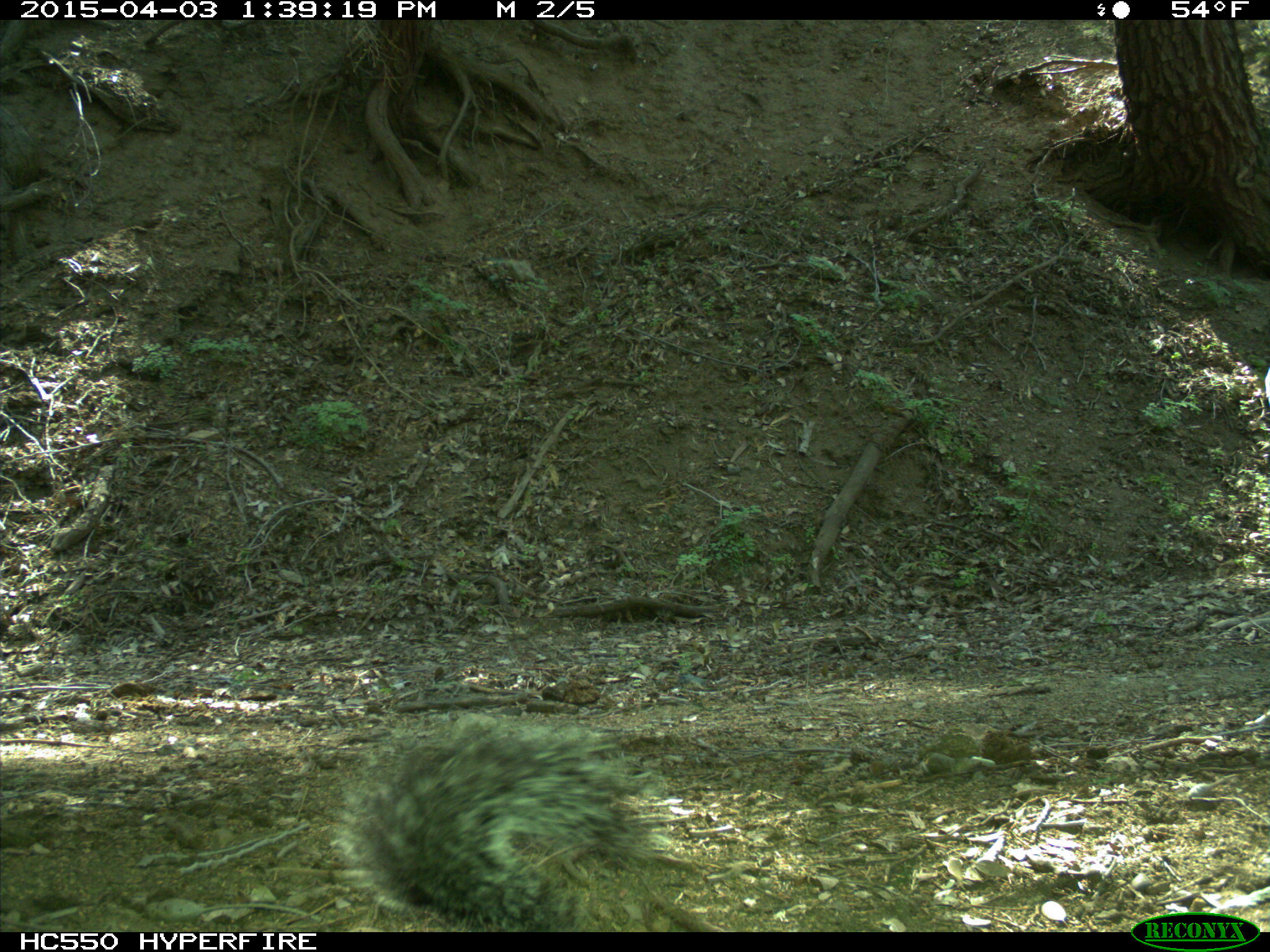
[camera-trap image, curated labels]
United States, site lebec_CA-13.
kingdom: Animalia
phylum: Chordata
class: Mammalia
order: Rodentia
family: Sciuridae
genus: Sciurus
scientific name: Sciurus carolinensis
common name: eastern gray squirrel